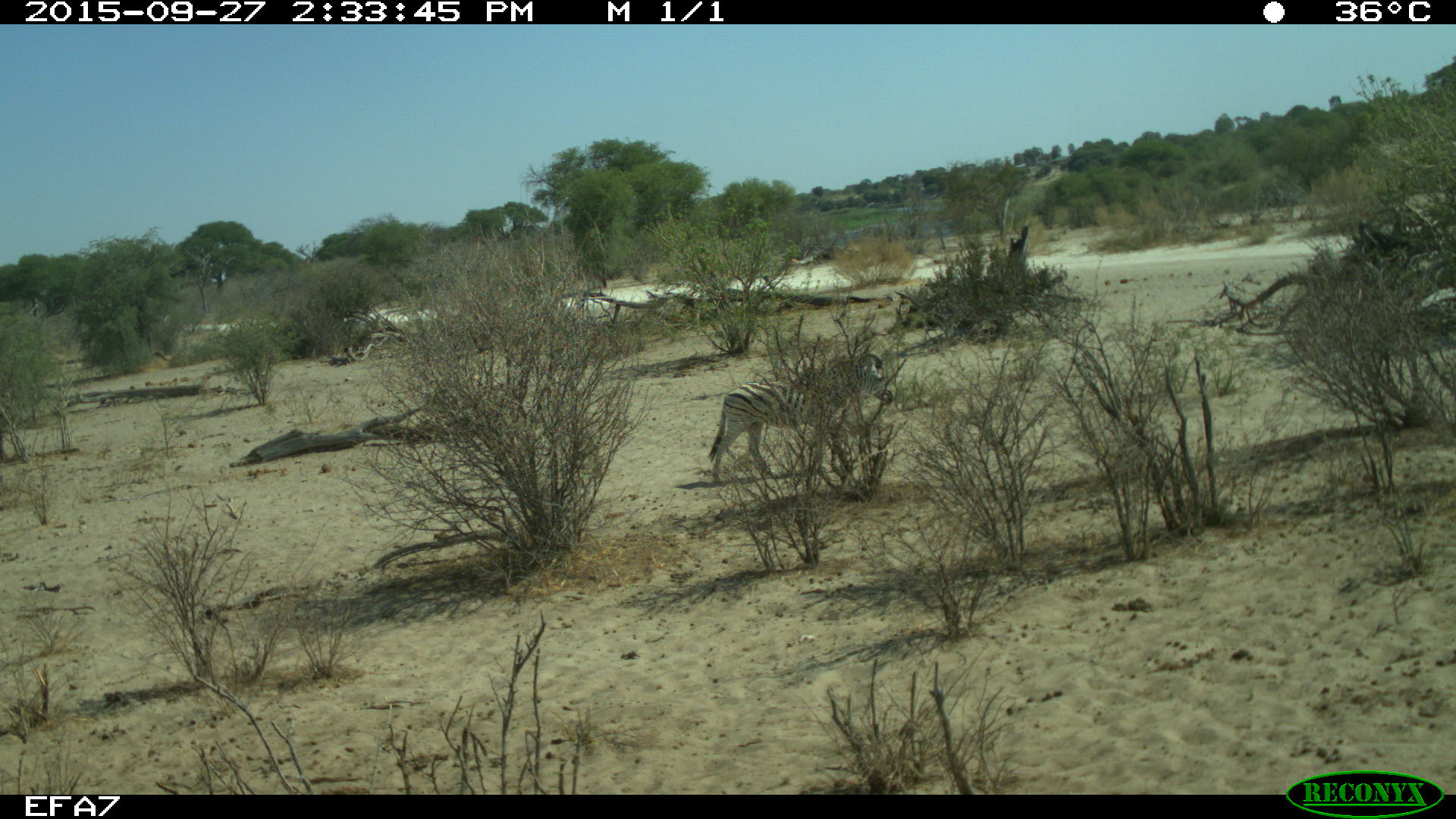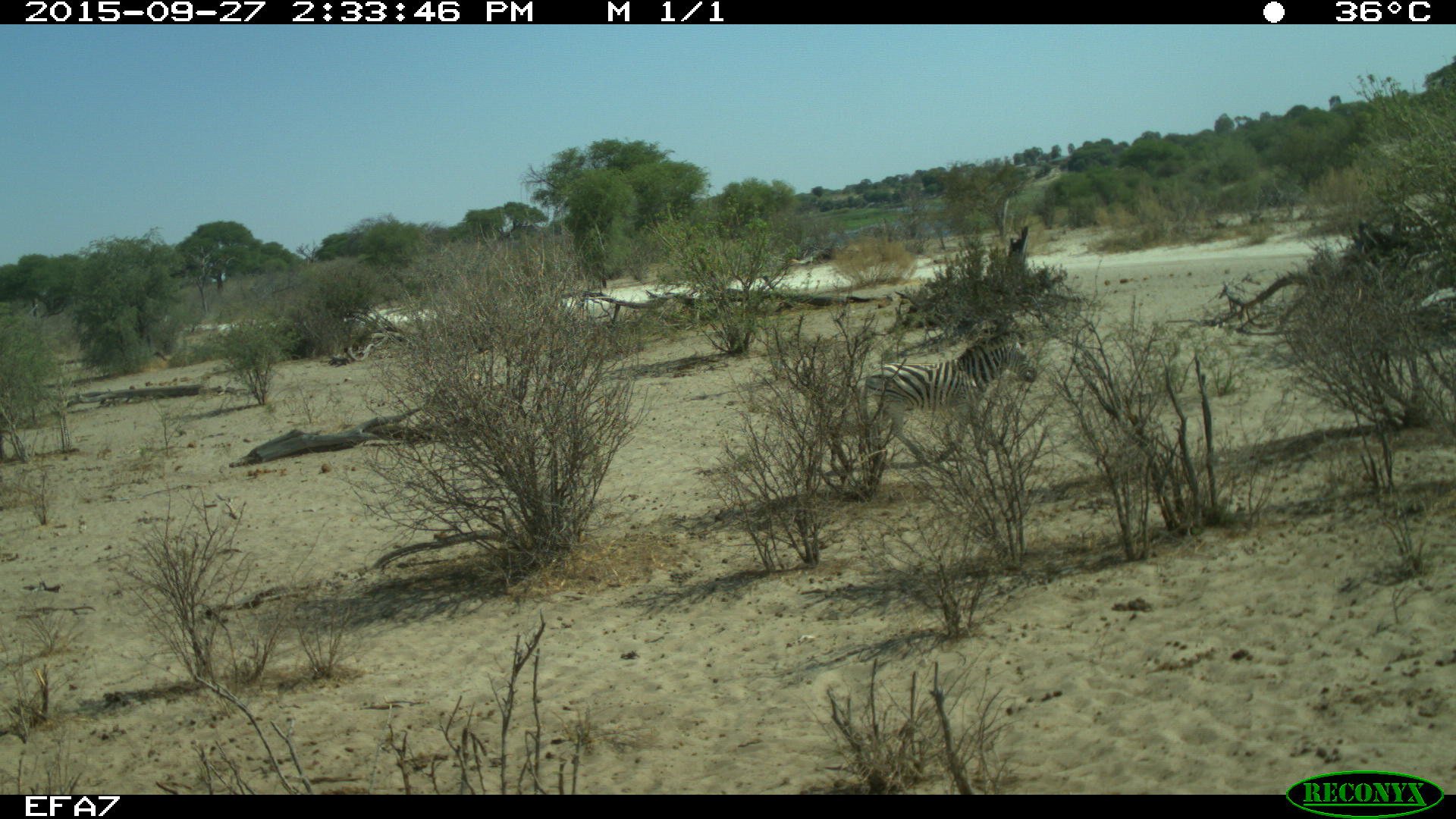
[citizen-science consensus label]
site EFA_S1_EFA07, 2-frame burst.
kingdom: Animalia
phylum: Chordata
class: Mammalia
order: Perissodactyla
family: Equidae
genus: Equus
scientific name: Equus quagga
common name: plains zebra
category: zebraplains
Zebraplains (plains zebra) (Equus quagga), count 1. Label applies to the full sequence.